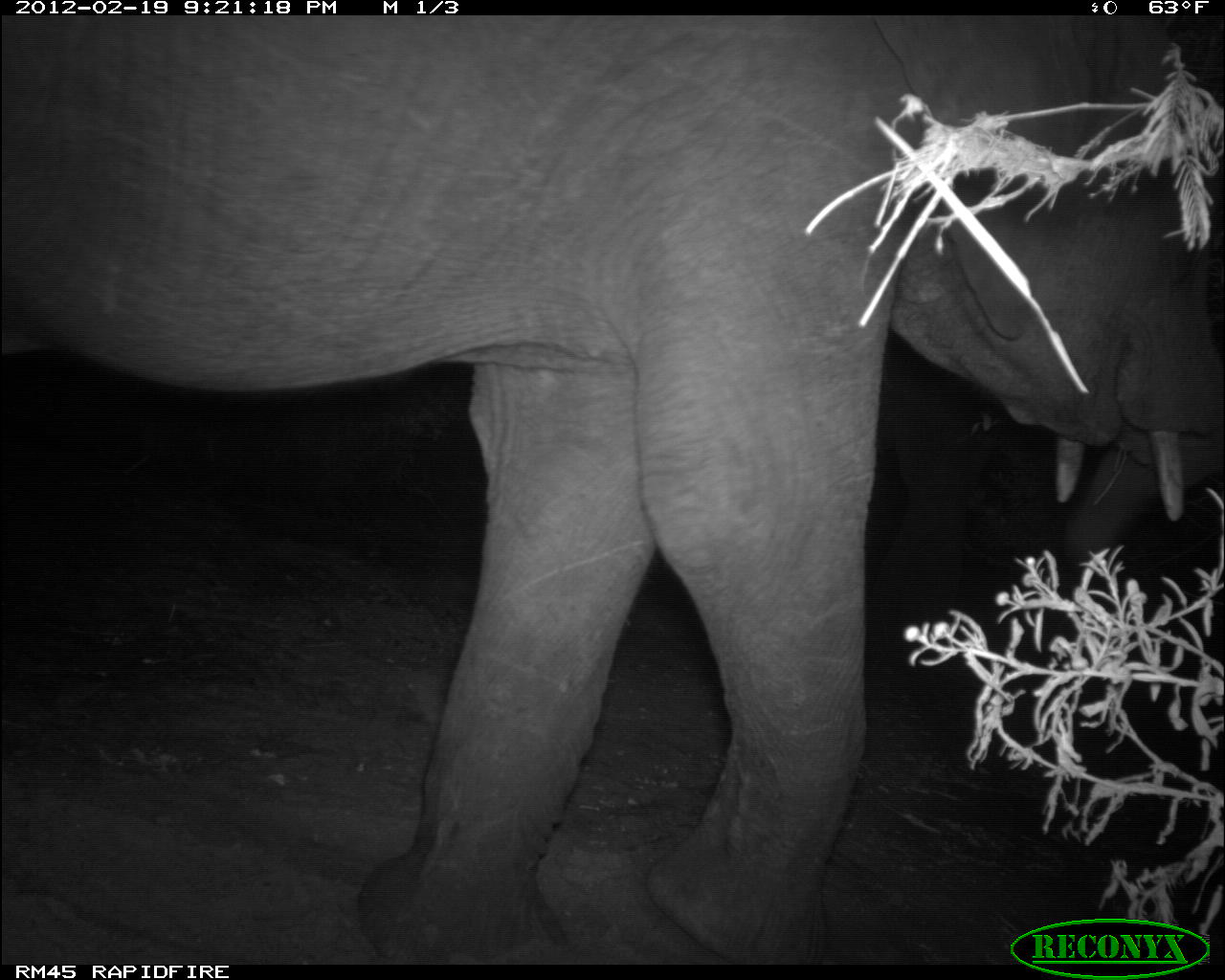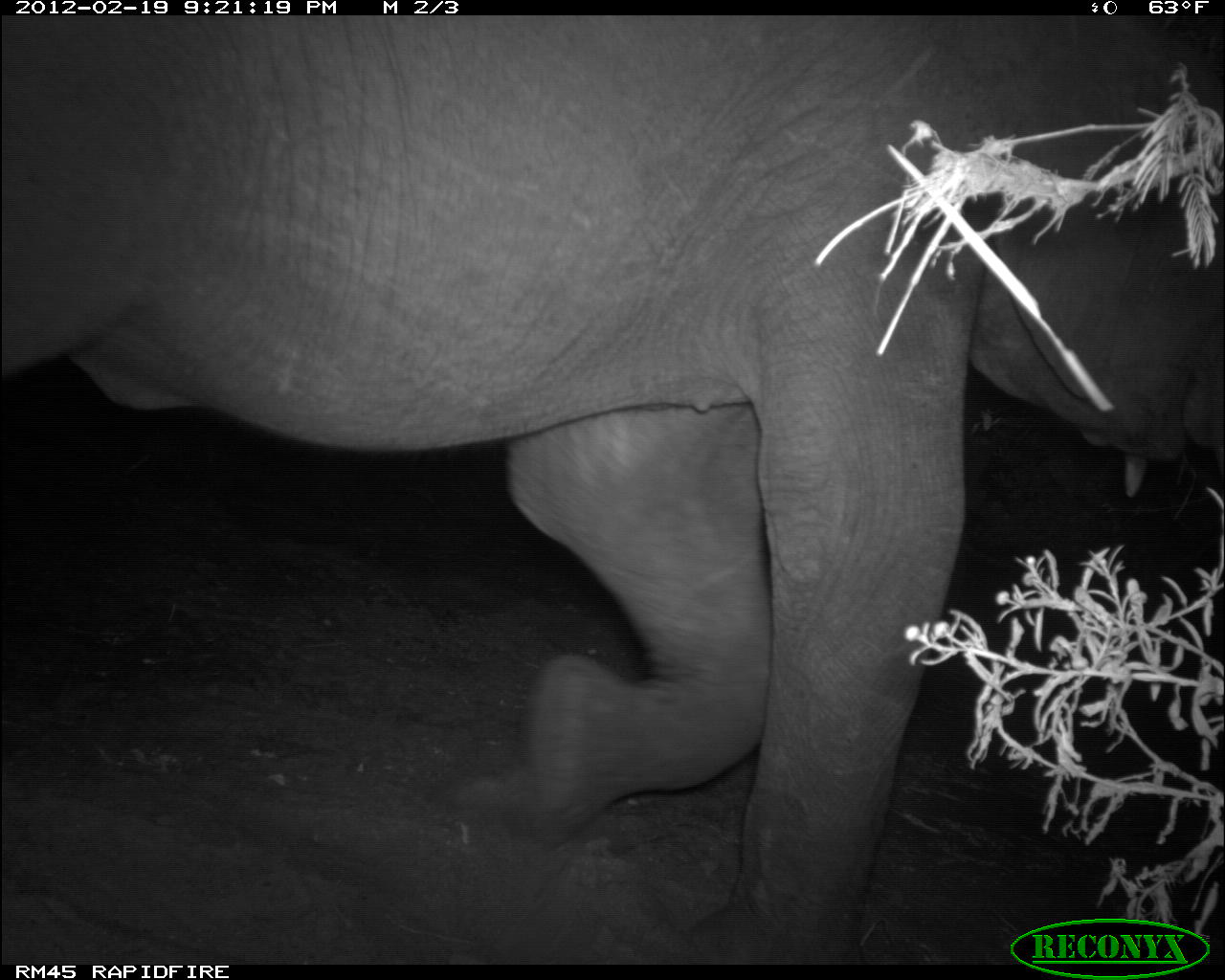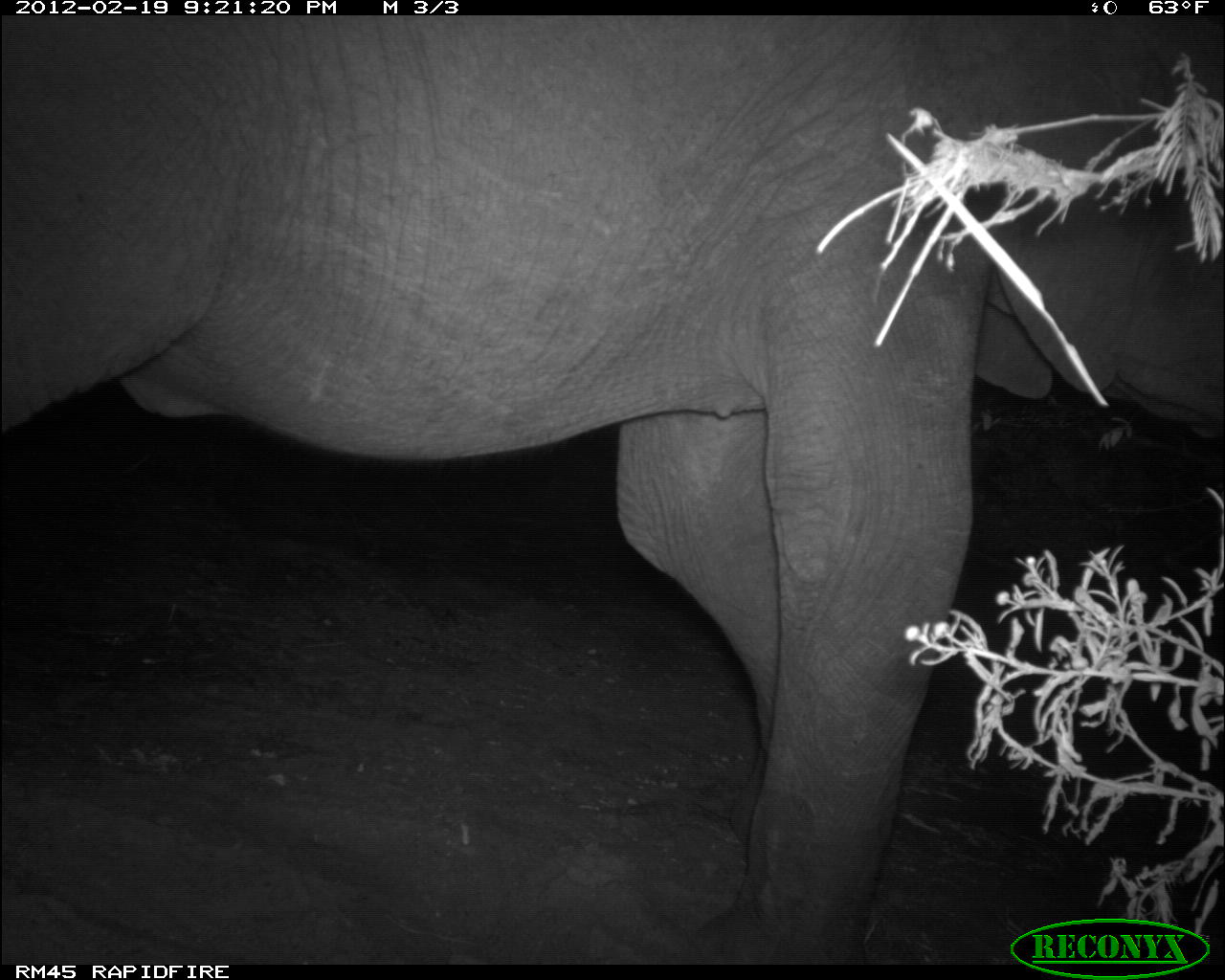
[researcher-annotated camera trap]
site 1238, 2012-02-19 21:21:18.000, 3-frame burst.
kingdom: Animalia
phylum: Chordata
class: Mammalia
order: Proboscidea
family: Elephantidae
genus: Loxodonta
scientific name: Loxodonta africana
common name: african bush elephant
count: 2